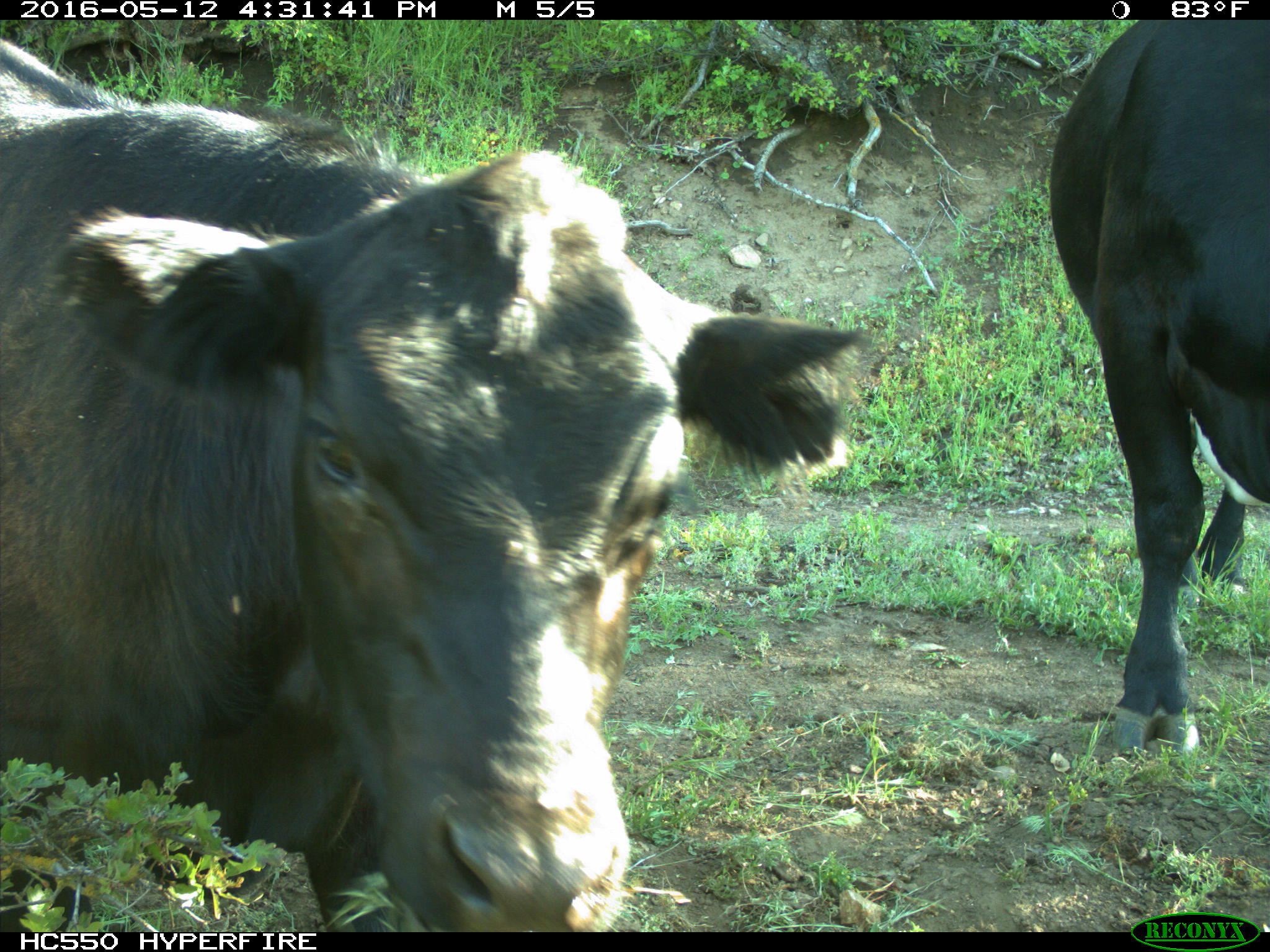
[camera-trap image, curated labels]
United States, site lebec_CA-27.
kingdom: Animalia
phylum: Chordata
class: Mammalia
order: Artiodactyla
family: Bovidae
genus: Bos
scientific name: Bos taurus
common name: domestic cow